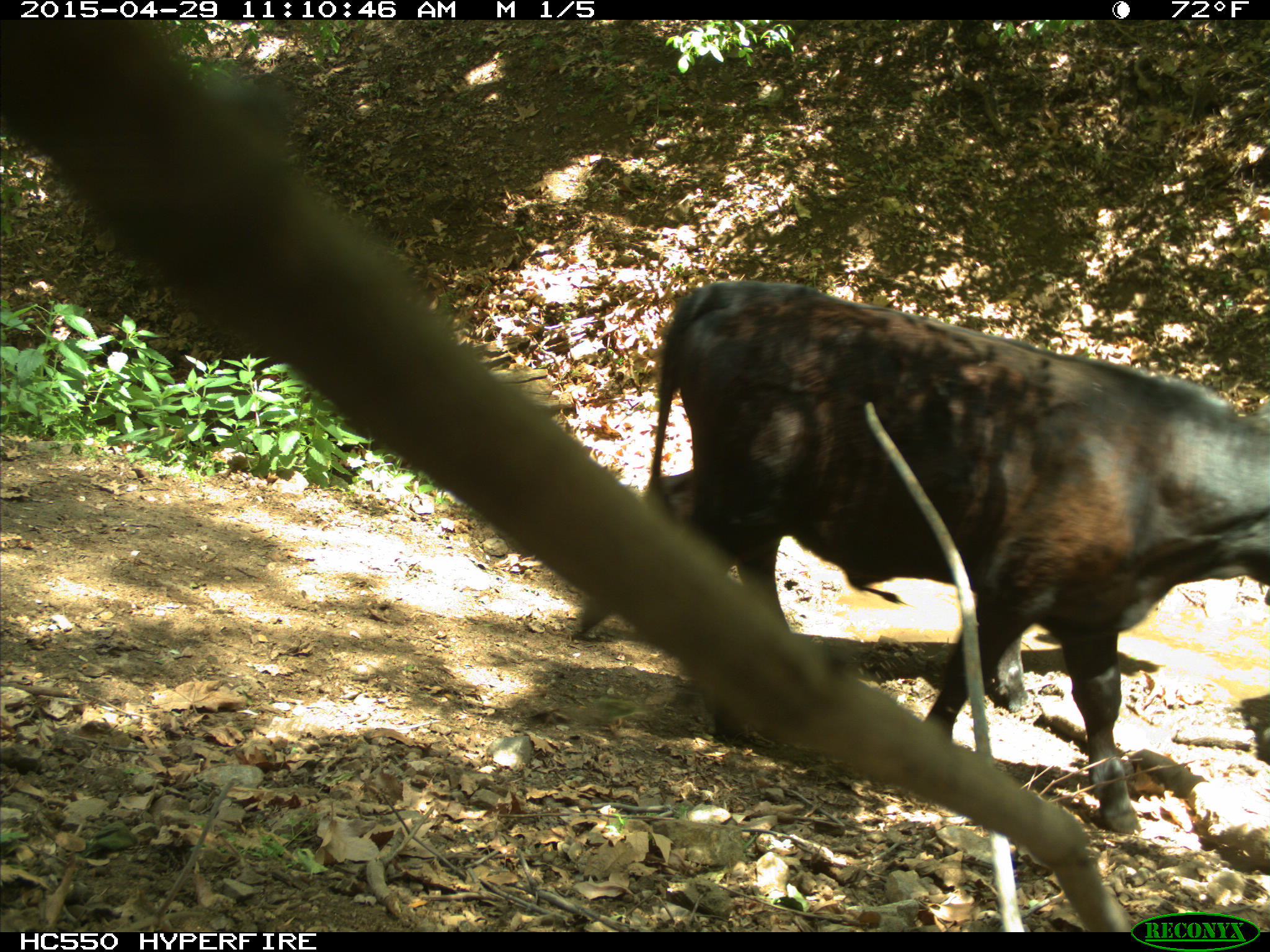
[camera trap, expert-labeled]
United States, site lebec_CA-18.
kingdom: Animalia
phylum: Chordata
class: Mammalia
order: Artiodactyla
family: Bovidae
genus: Bos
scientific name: Bos taurus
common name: domestic cow